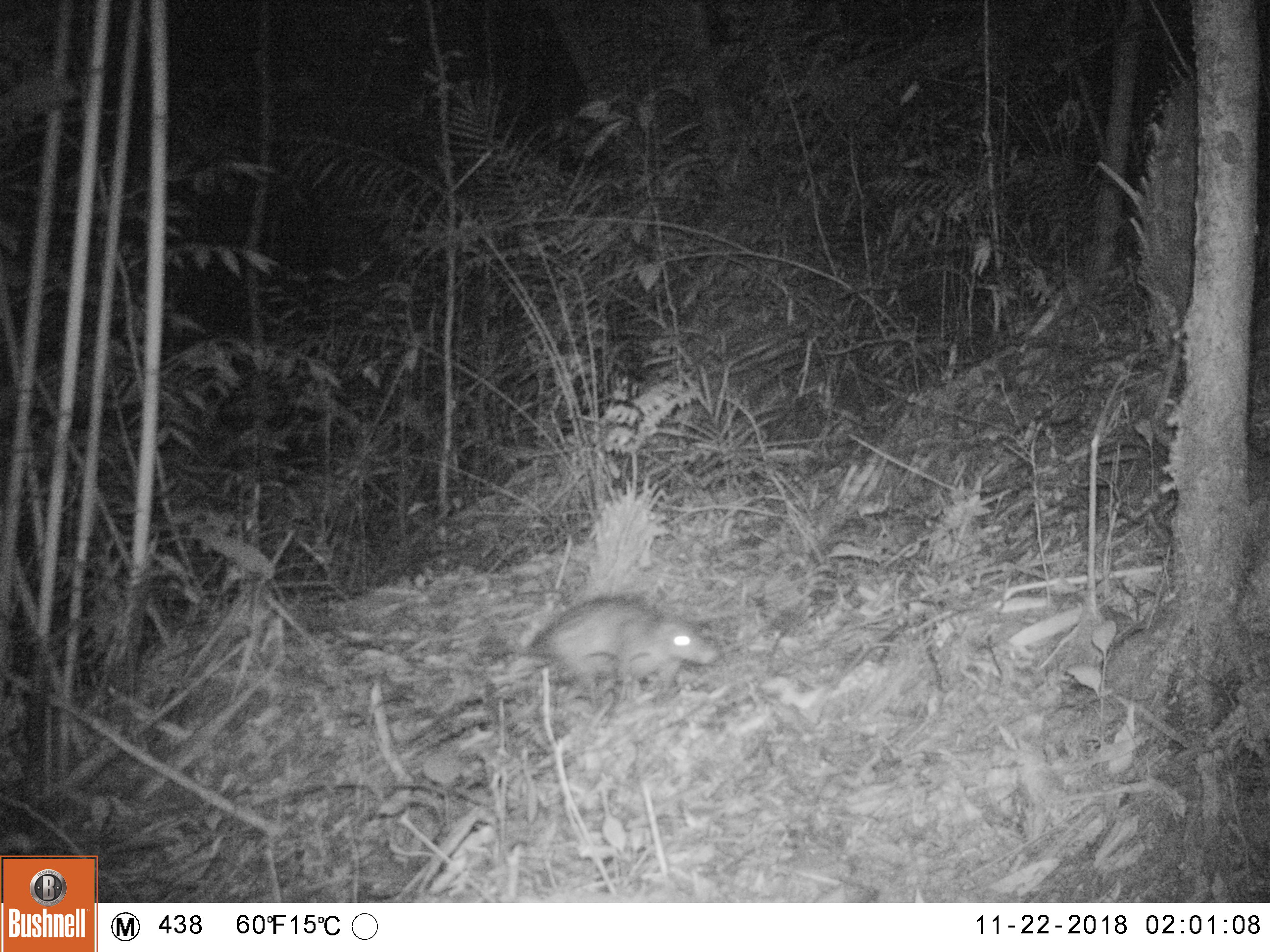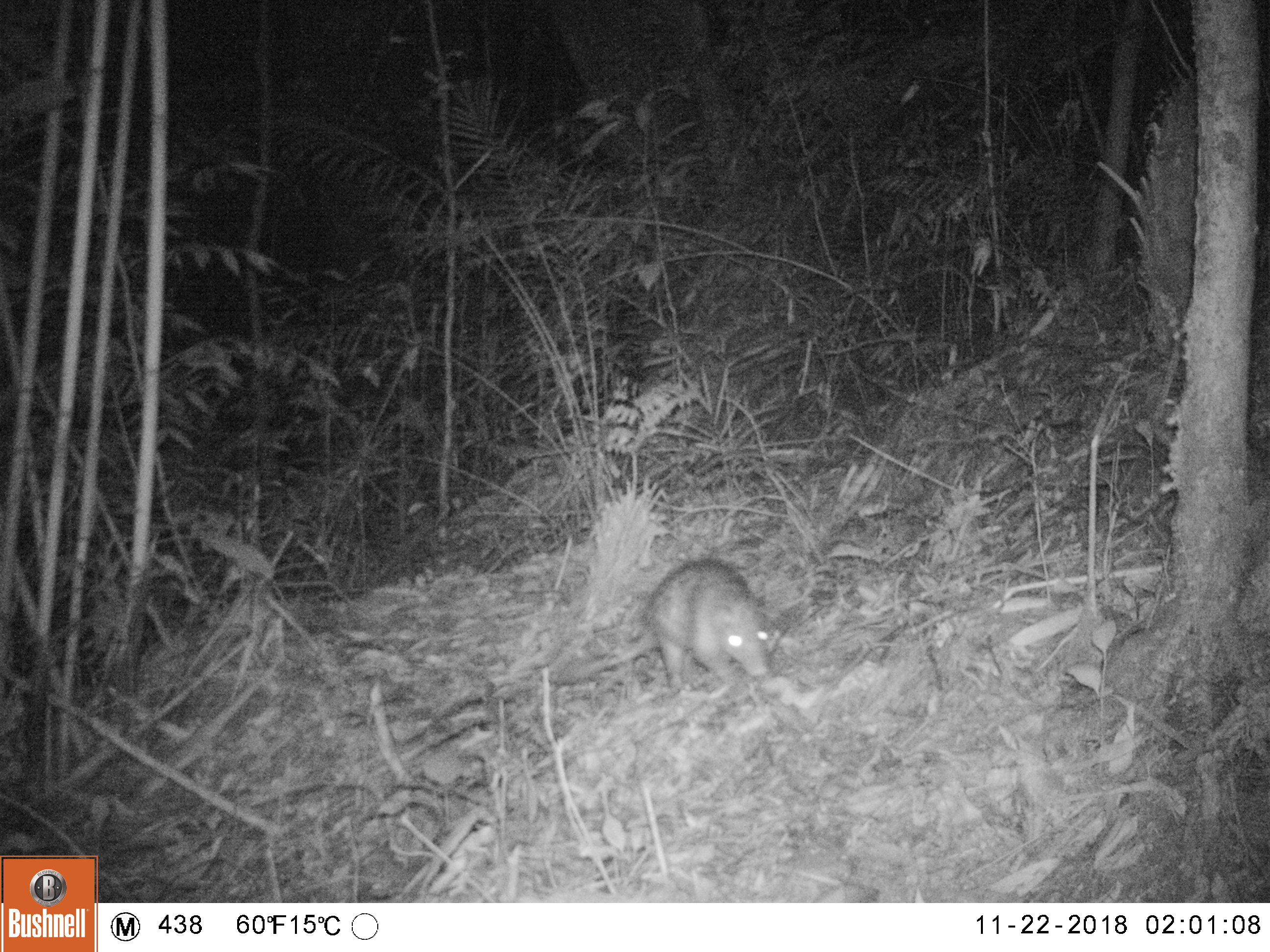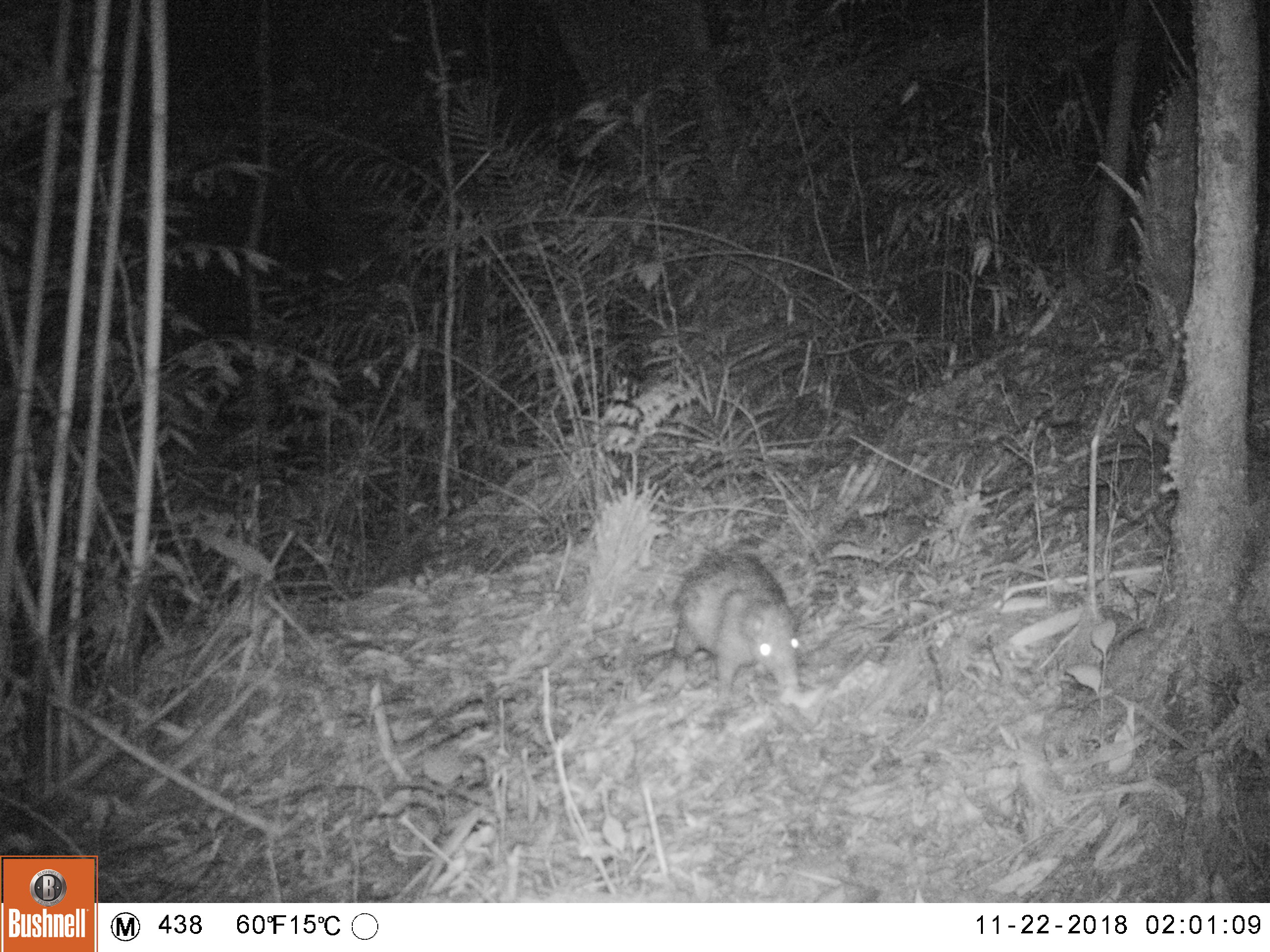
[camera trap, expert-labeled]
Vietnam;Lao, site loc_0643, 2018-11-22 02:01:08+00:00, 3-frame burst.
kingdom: Animalia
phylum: Chordata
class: Mammalia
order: Rodentia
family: Hystricidae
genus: Atherurus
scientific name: Atherurus macrourus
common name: asiatic brush-tailed porcupine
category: asiatic brush tailed porcupine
Asiatic brush tailed porcupine (asiatic brush-tailed porcupine) (Atherurus macrourus). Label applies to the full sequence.